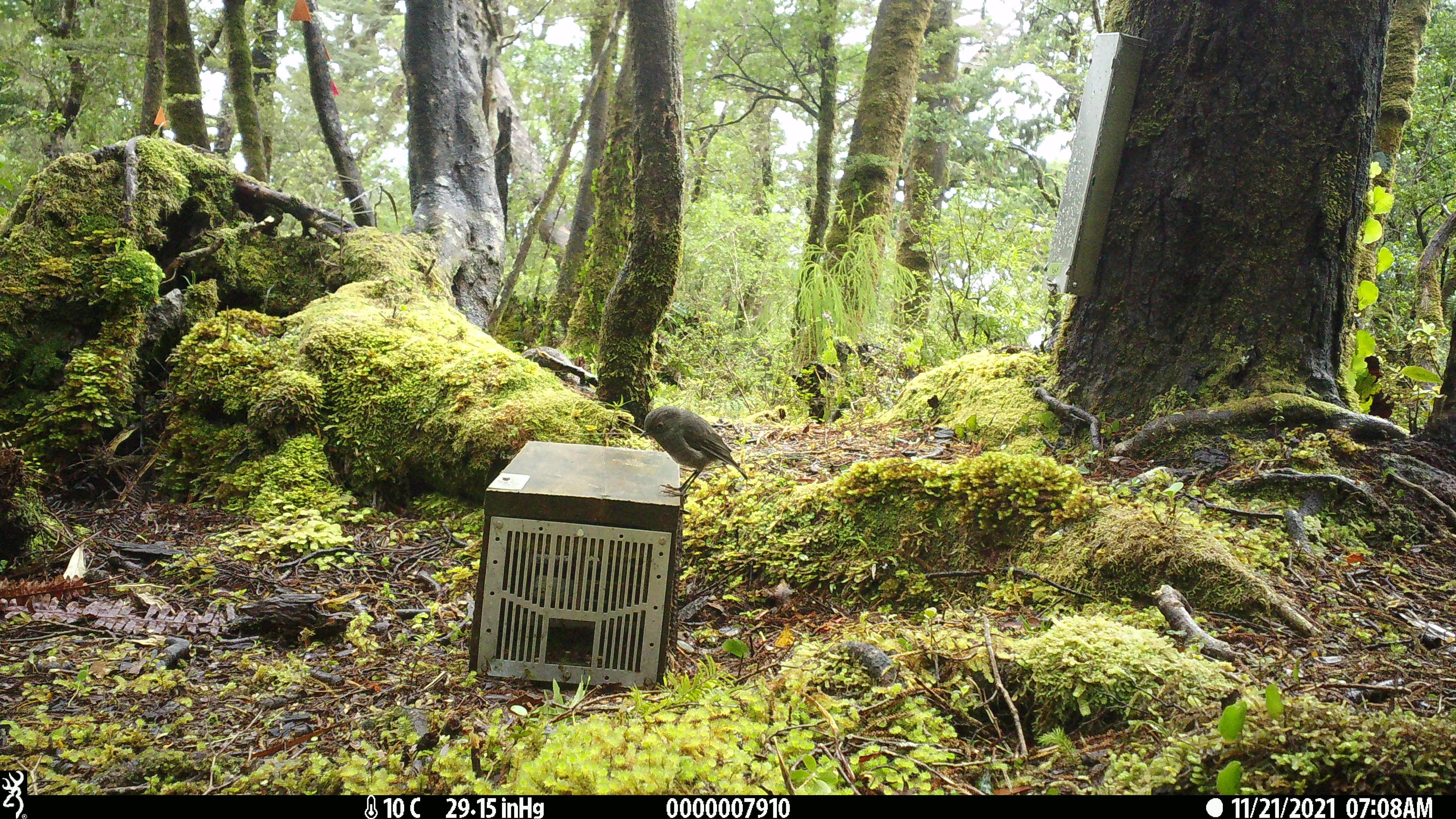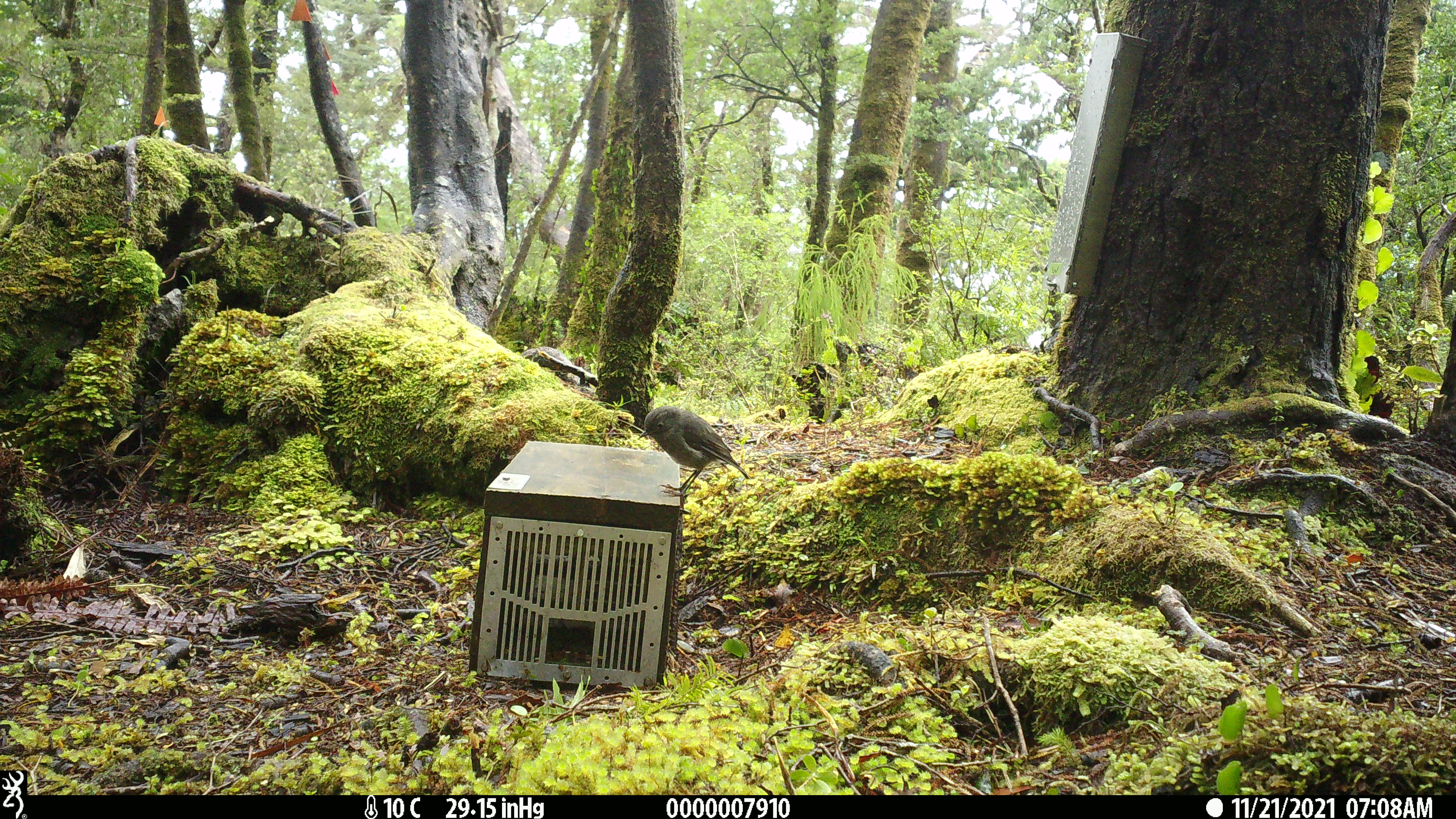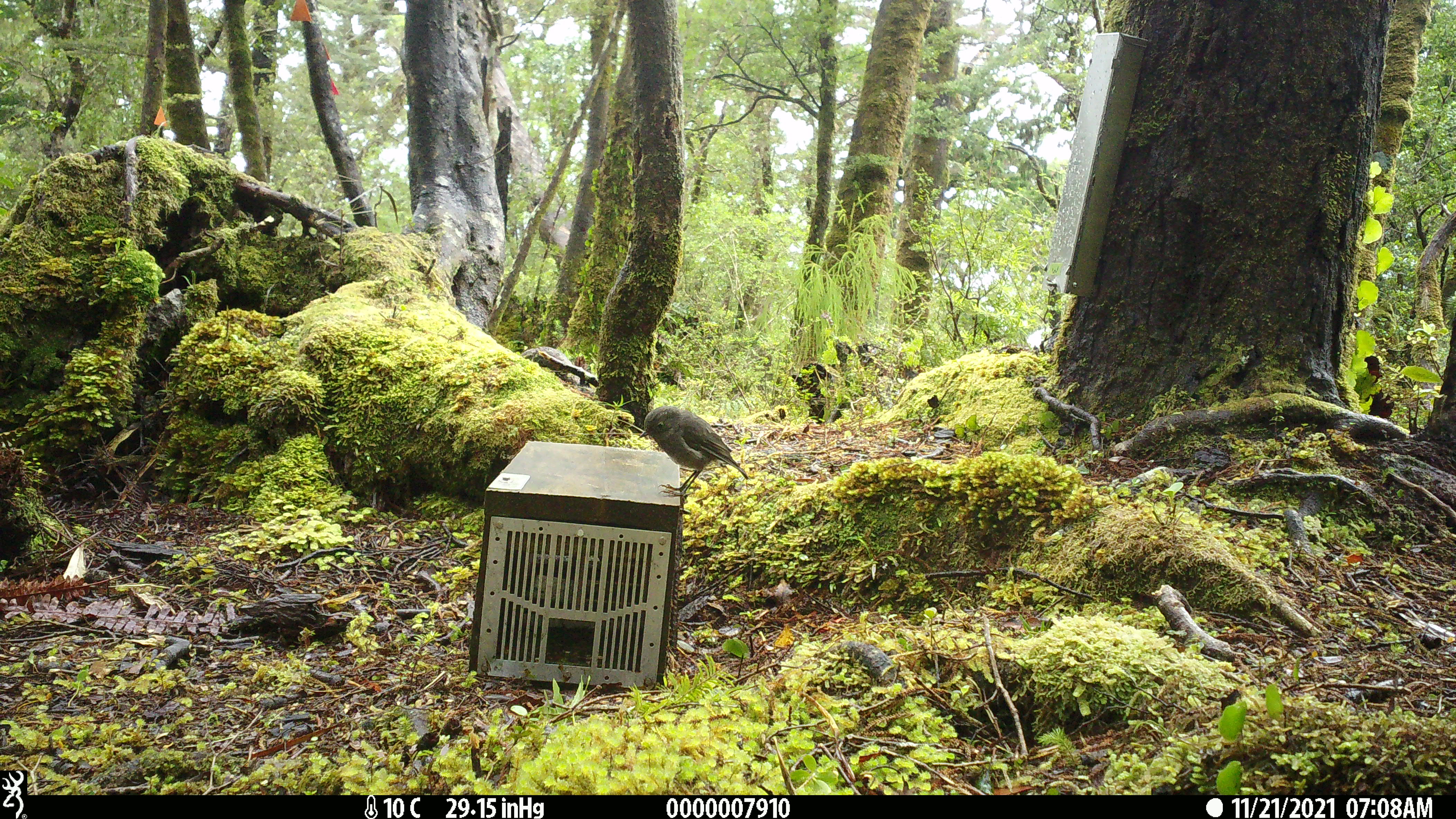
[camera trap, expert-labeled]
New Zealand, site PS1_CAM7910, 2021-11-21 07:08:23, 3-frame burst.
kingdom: Animalia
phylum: Chordata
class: Aves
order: Passeriformes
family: Petroicidae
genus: Petroica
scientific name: Petroica australis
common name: new zealand robin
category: robin